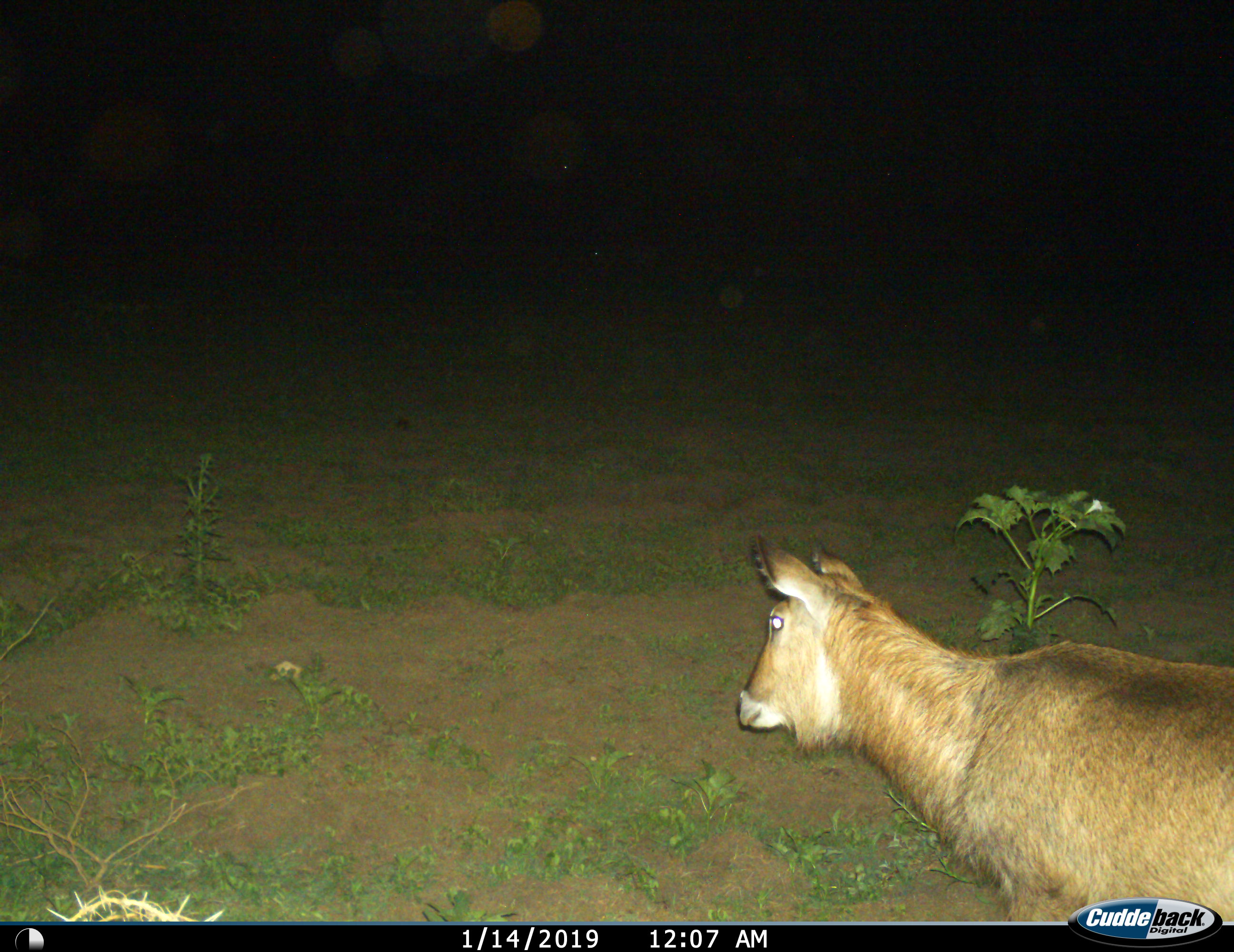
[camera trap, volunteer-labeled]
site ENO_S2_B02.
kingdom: Animalia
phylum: Chordata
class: Mammalia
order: Artiodactyla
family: Bovidae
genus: Kobus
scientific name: Kobus ellipsiprymnus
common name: waterbuck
Waterbuck (Kobus ellipsiprymnus), count 1. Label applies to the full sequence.